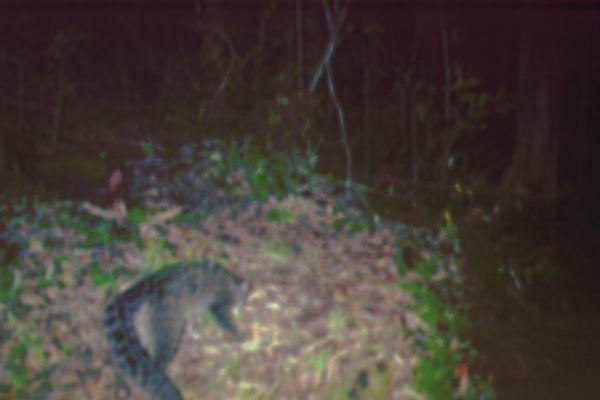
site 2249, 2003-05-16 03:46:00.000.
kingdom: Animalia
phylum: Chordata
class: Mammalia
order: Carnivora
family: Felidae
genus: Pardofelis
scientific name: Pardofelis marmorata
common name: marbled cat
Pardofelis marmorata (marbled cat), count 1.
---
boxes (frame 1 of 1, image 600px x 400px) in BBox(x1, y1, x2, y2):
pardofelis marmorata: BBox(100, 260, 250, 400)